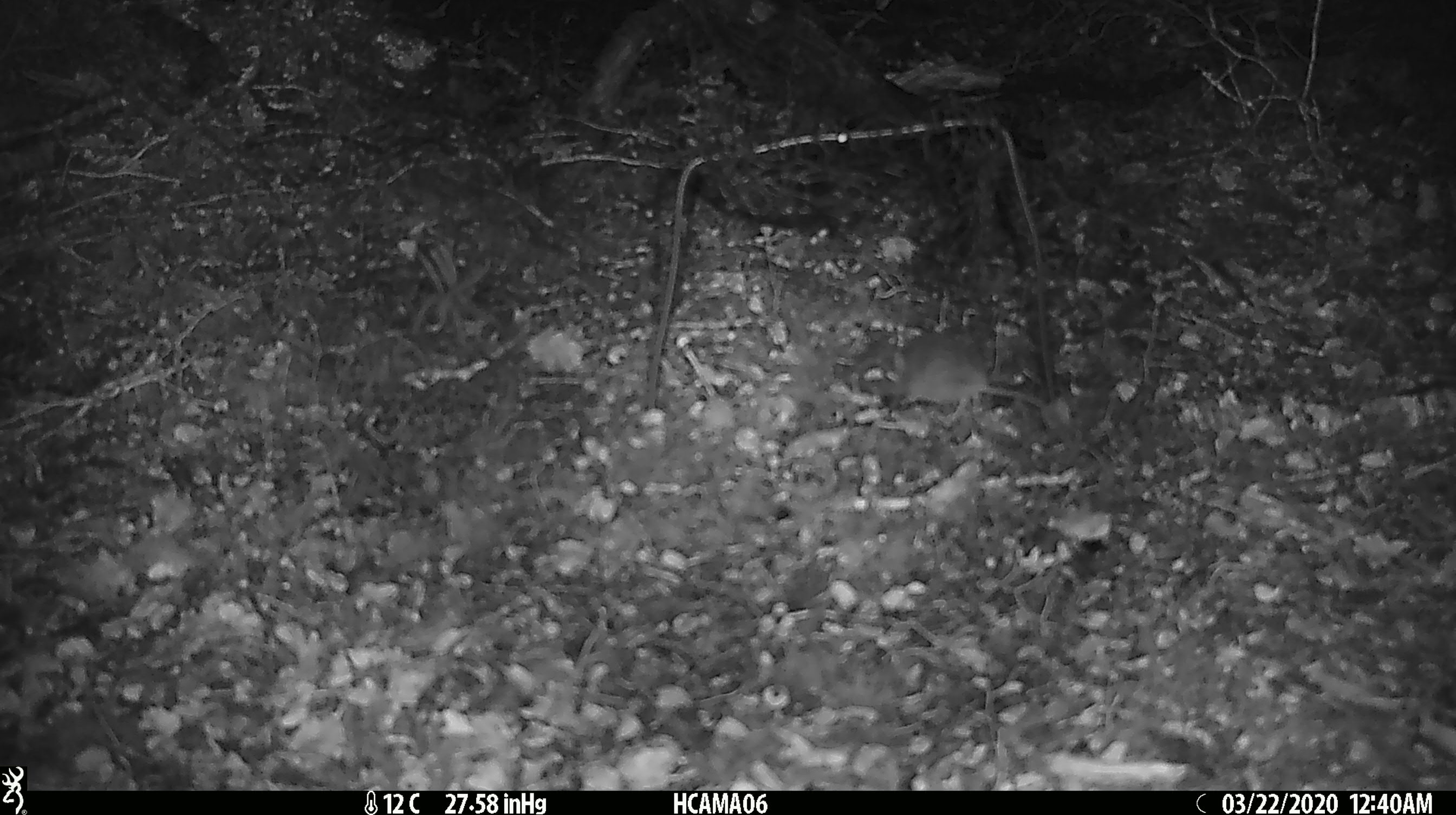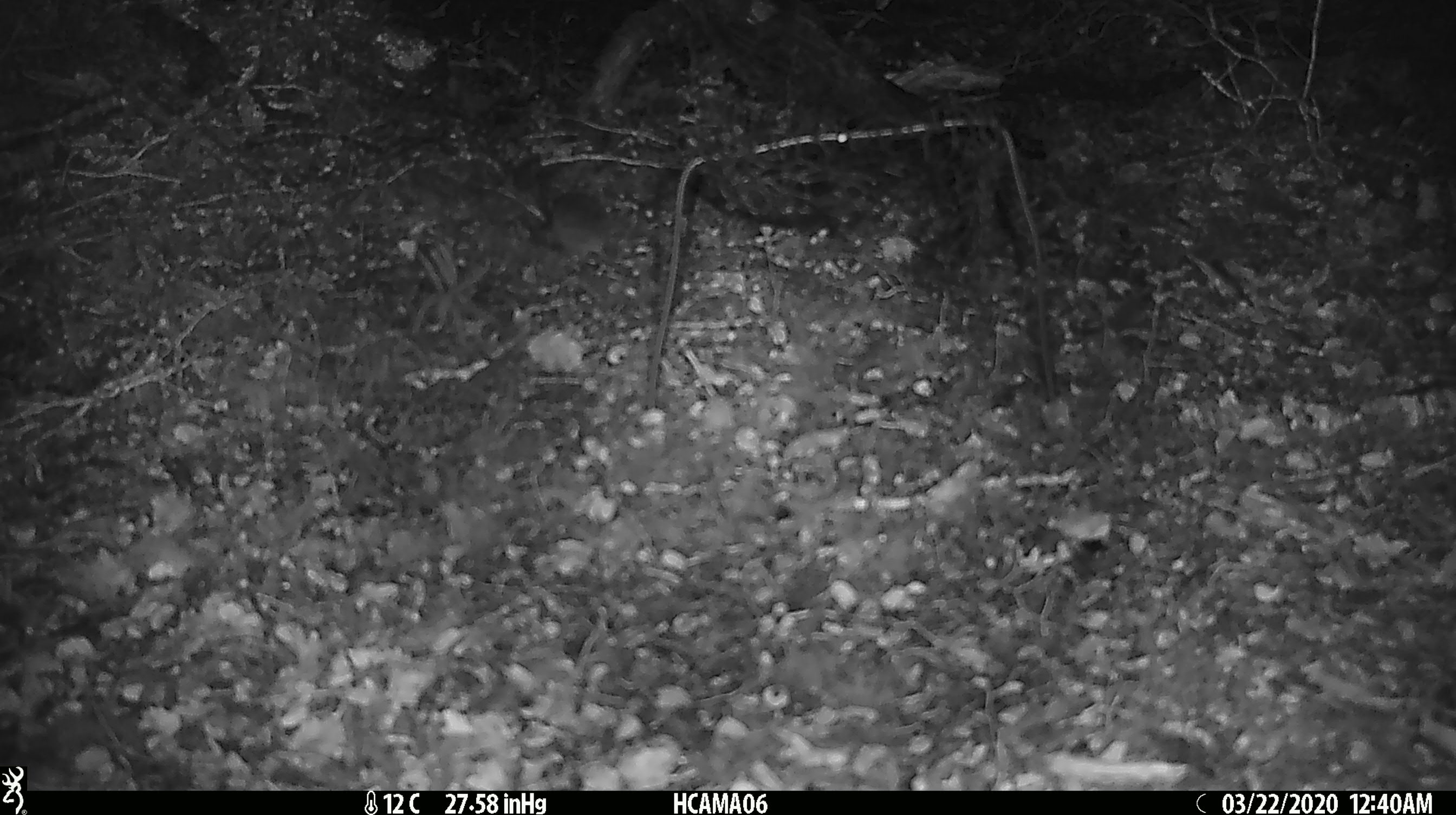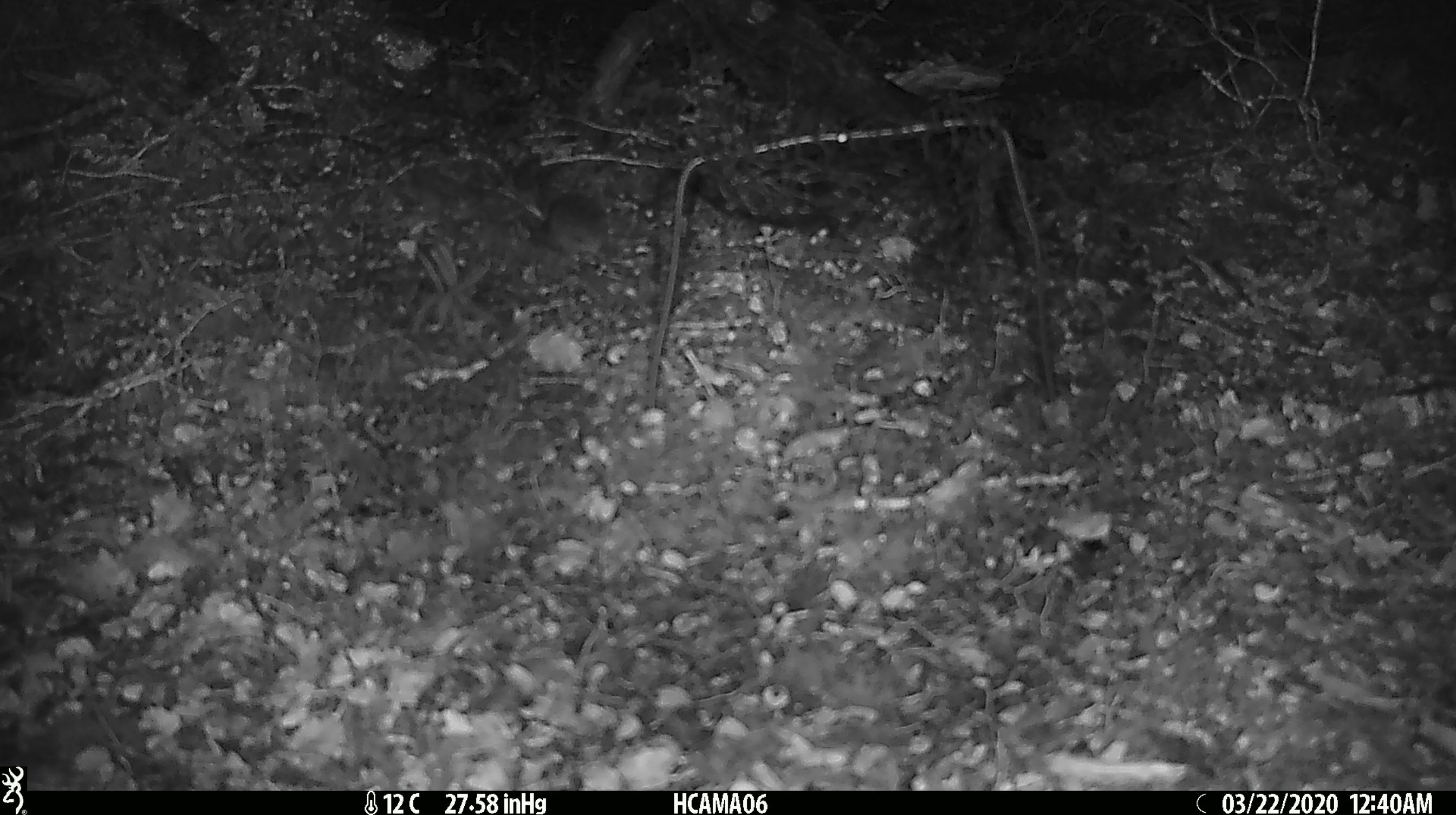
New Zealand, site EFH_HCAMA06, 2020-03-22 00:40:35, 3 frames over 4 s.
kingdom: Animalia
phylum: Chordata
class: Mammalia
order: Rodentia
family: Muridae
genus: Mus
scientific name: Mus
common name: mouse